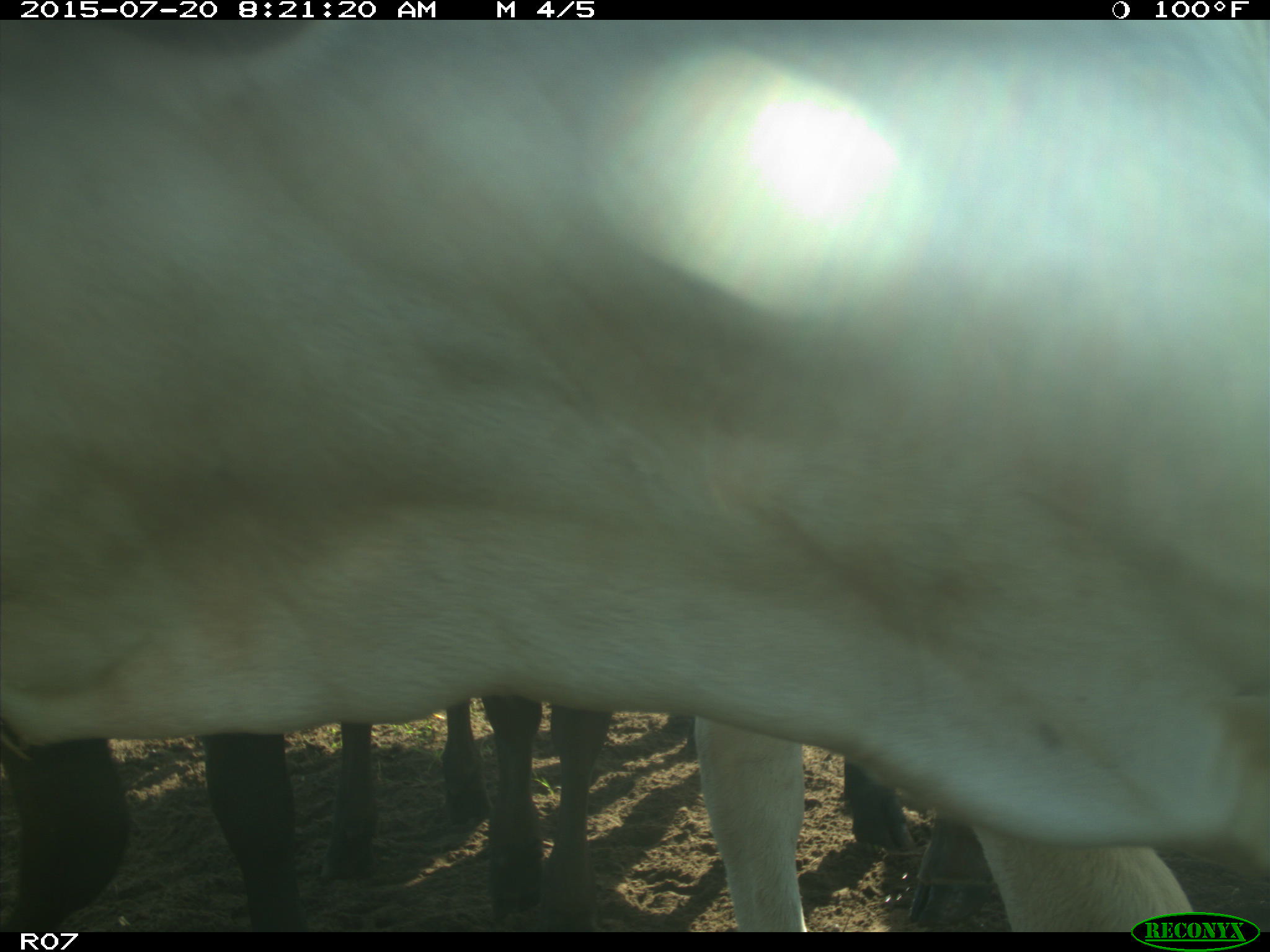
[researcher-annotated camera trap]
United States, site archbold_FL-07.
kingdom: Animalia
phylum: Chordata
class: Mammalia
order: Artiodactyla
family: Bovidae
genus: Bos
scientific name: Bos taurus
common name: domestic cow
Bos taurus (domestic cow).